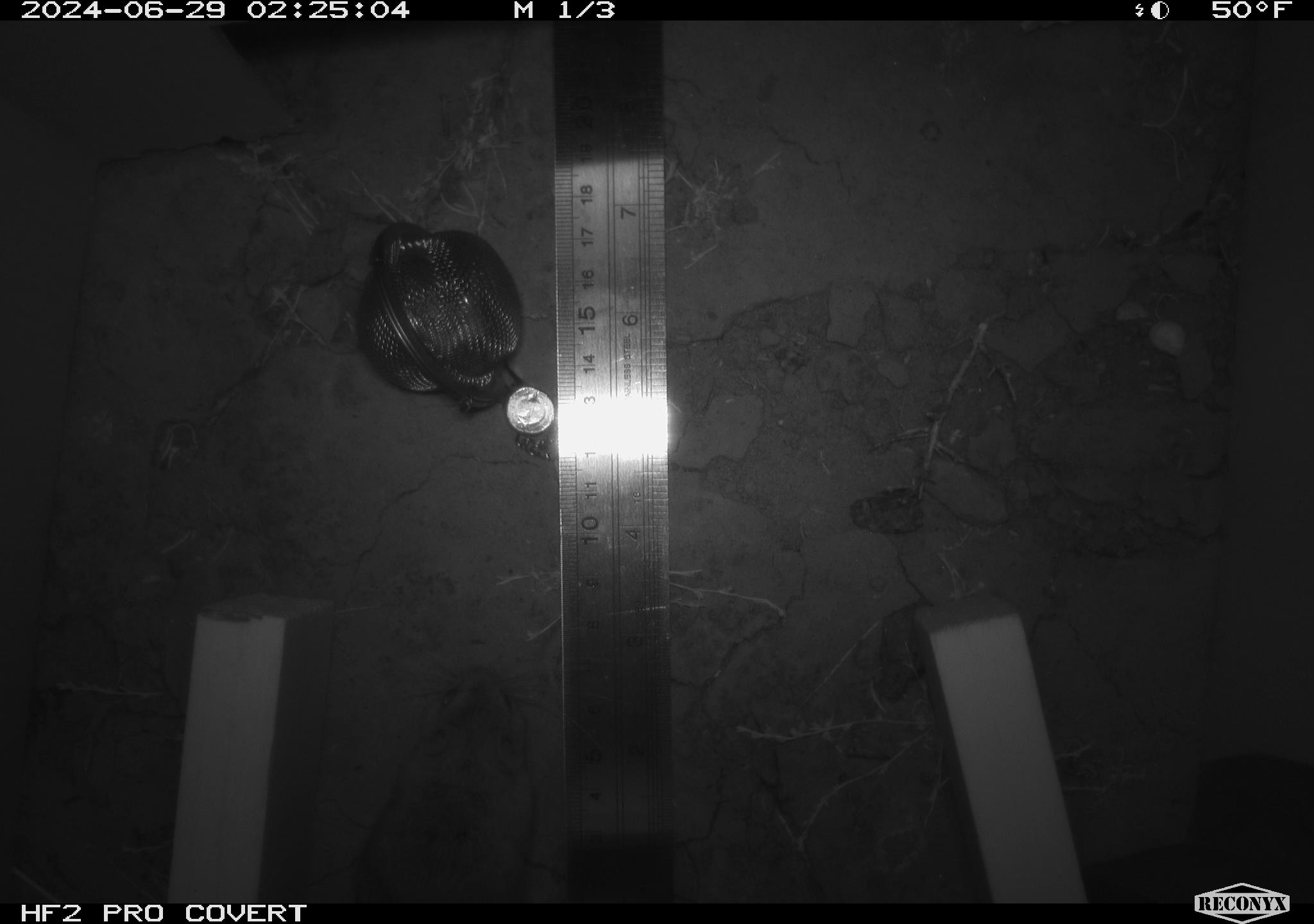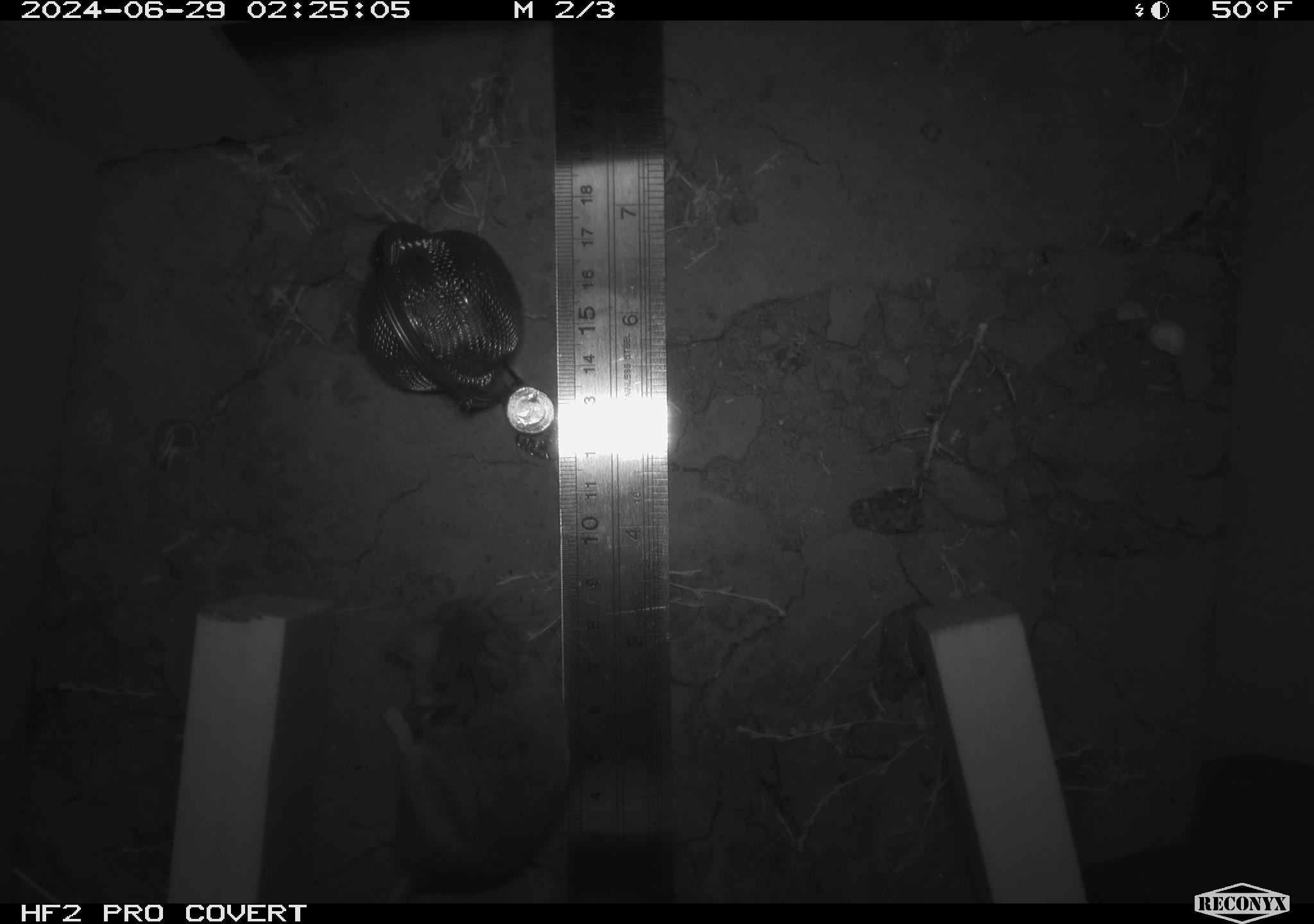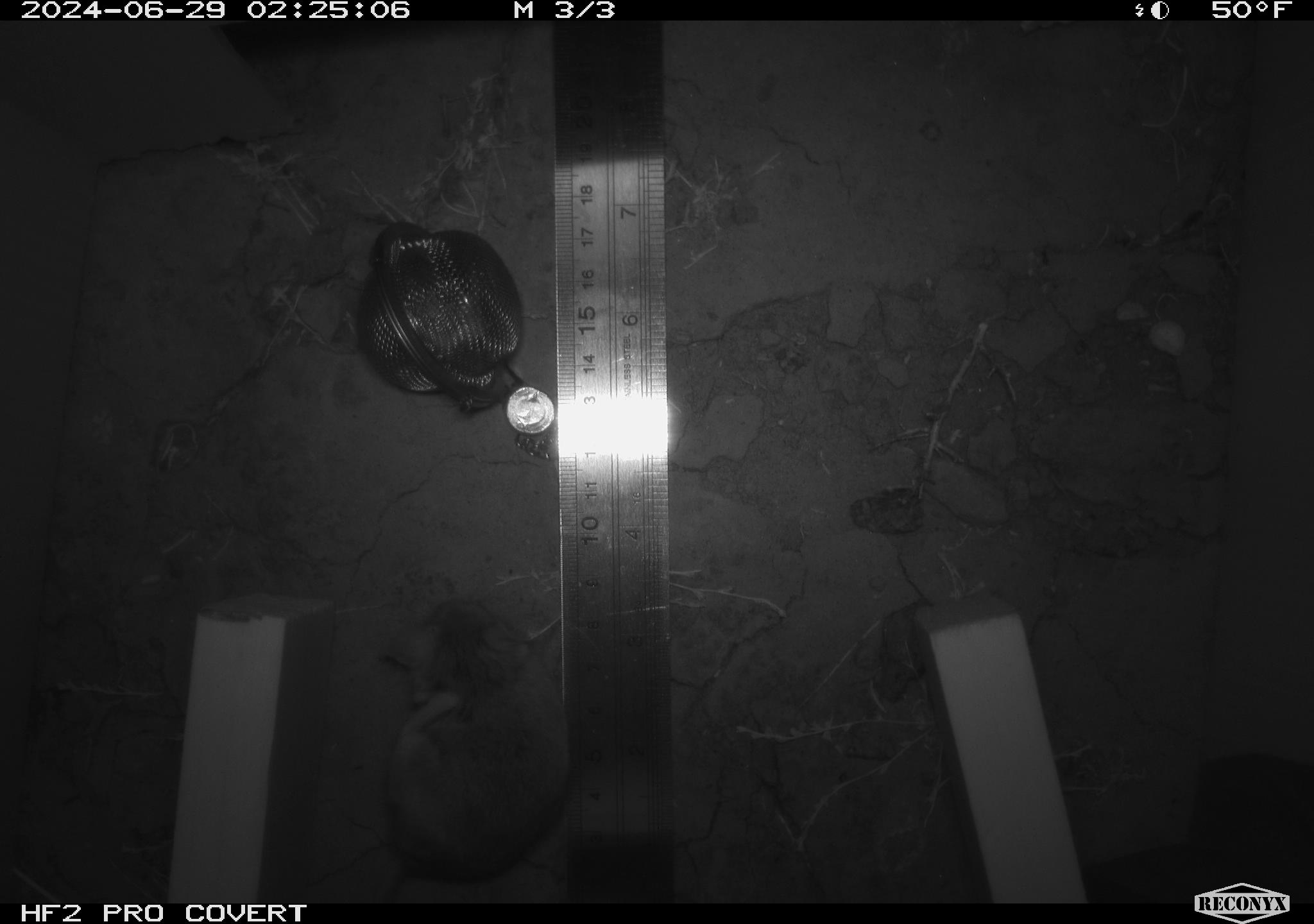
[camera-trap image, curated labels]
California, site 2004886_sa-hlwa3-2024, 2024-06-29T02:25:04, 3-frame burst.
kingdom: Animalia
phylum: Chordata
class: Mammalia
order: Rodentia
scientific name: Rodentia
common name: mouse species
Mouse species (Rodentia).